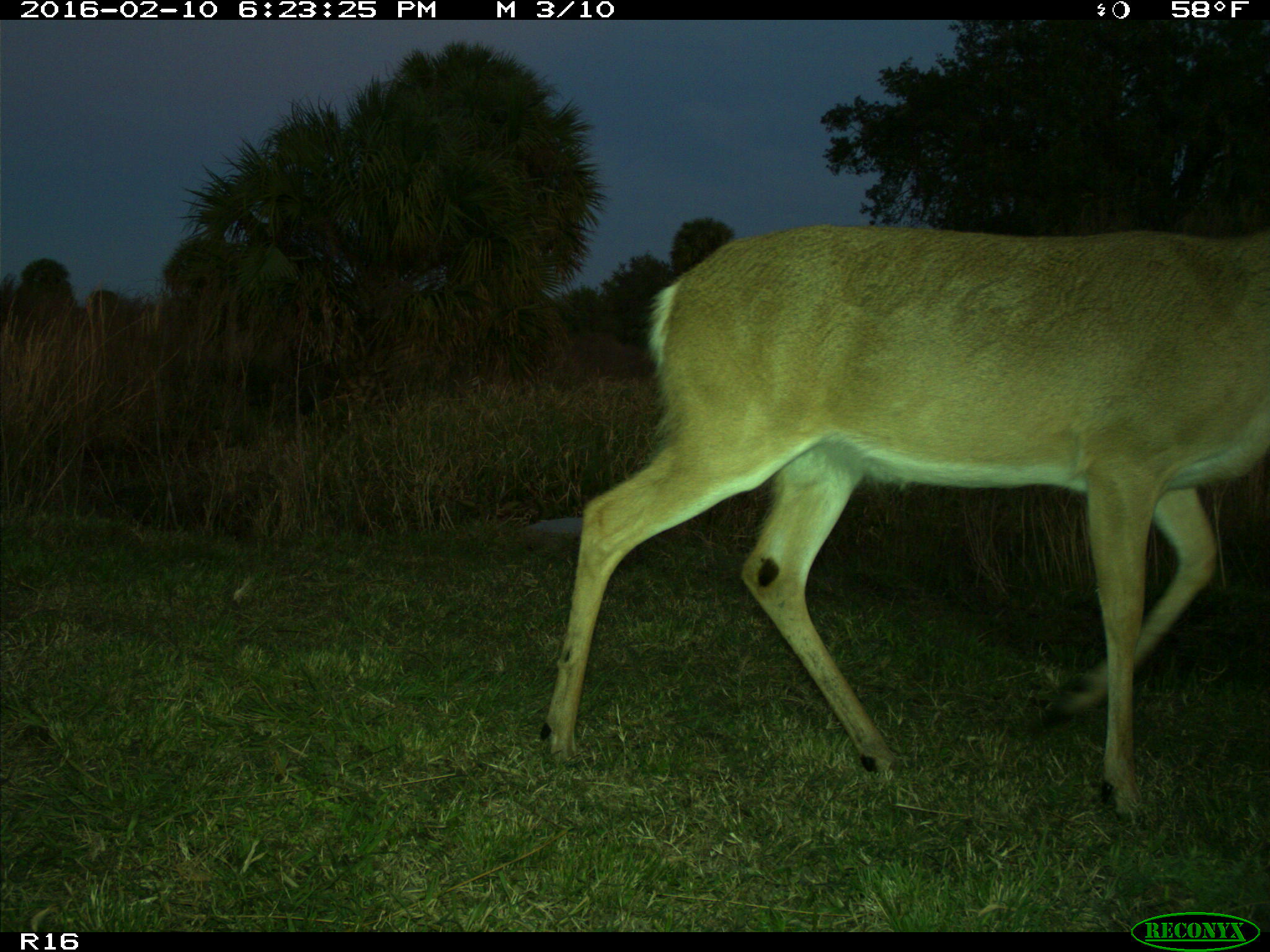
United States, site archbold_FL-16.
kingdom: Animalia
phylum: Chordata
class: Mammalia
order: Artiodactyla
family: Cervidae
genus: Odocoileus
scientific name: Odocoileus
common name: deer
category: unidentified deer